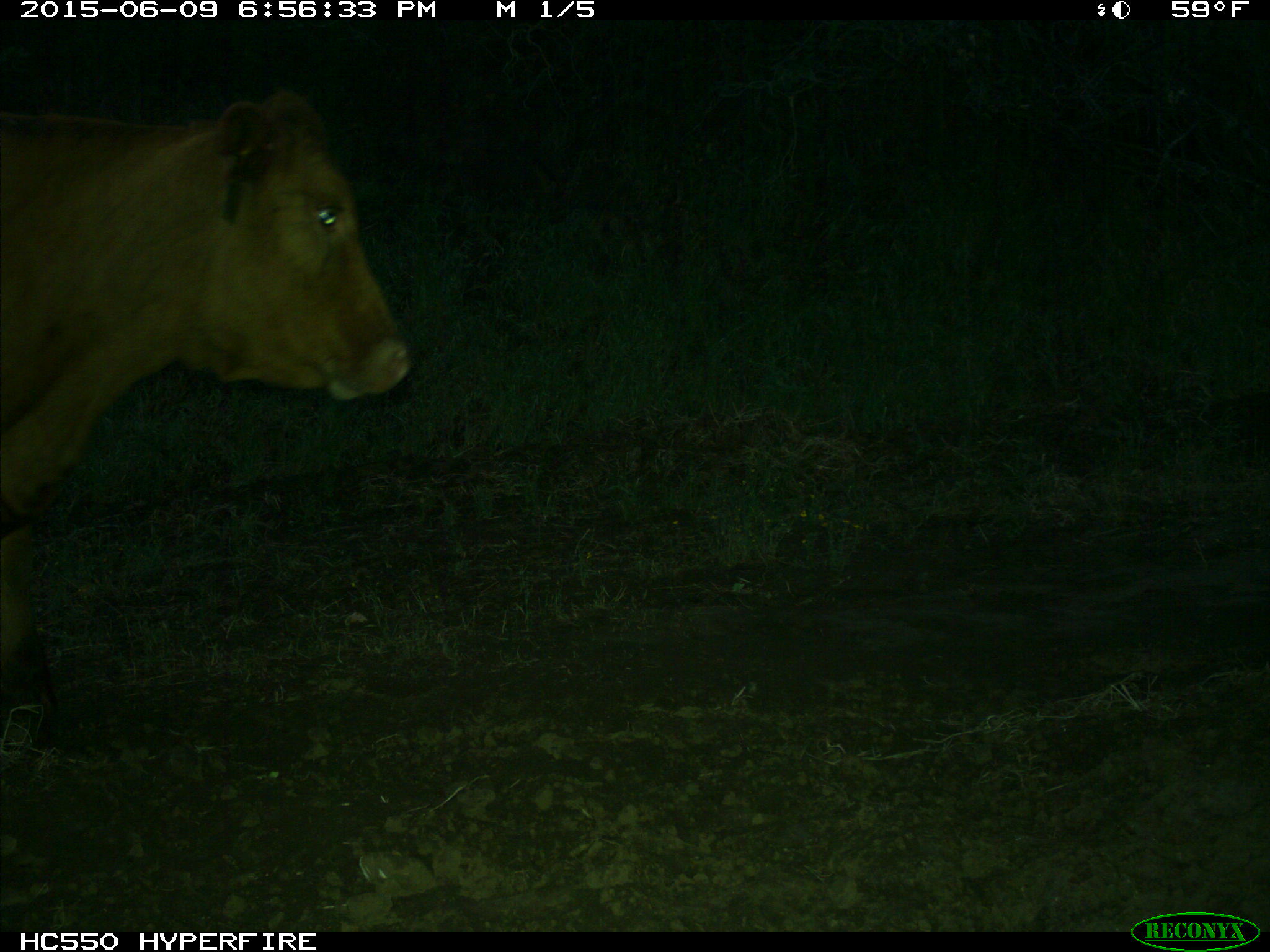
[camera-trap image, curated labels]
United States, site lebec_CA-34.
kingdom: Animalia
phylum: Chordata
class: Mammalia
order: Artiodactyla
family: Bovidae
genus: Bos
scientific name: Bos taurus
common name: domestic cow